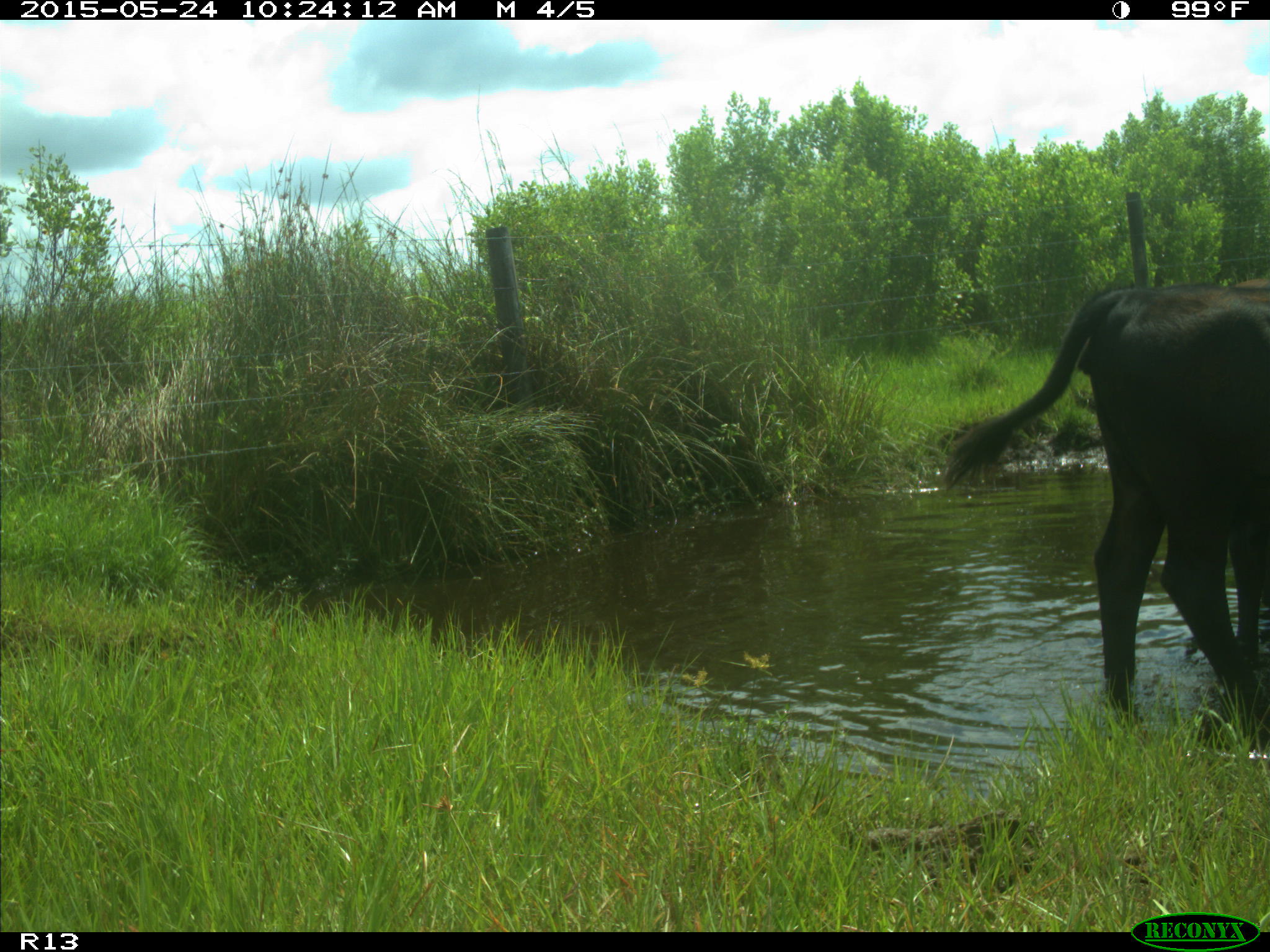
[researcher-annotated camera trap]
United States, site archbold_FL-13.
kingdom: Animalia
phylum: Chordata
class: Mammalia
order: Artiodactyla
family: Bovidae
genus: Bos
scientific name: Bos taurus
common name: domestic cow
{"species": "Bos taurus (domestic cow)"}